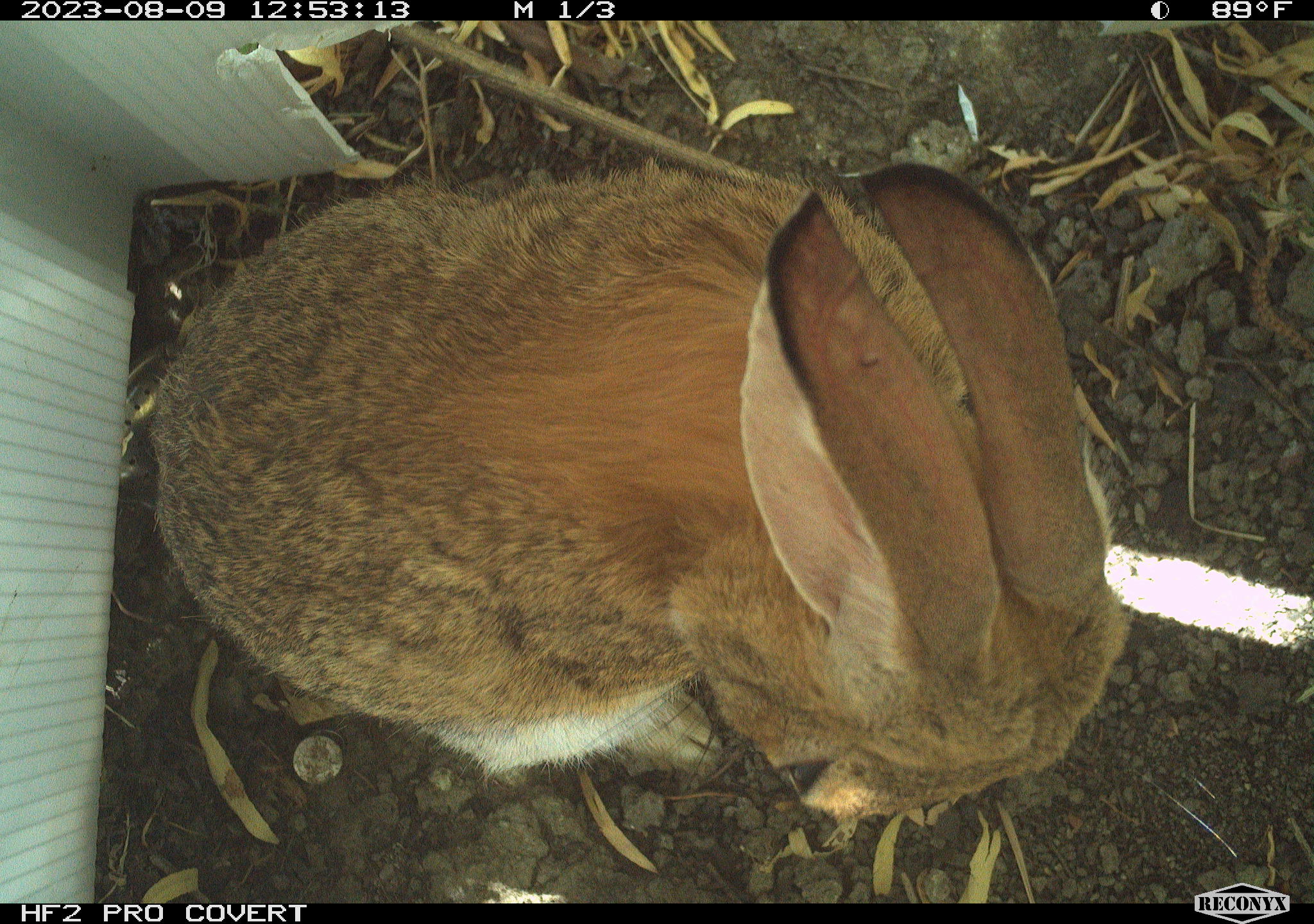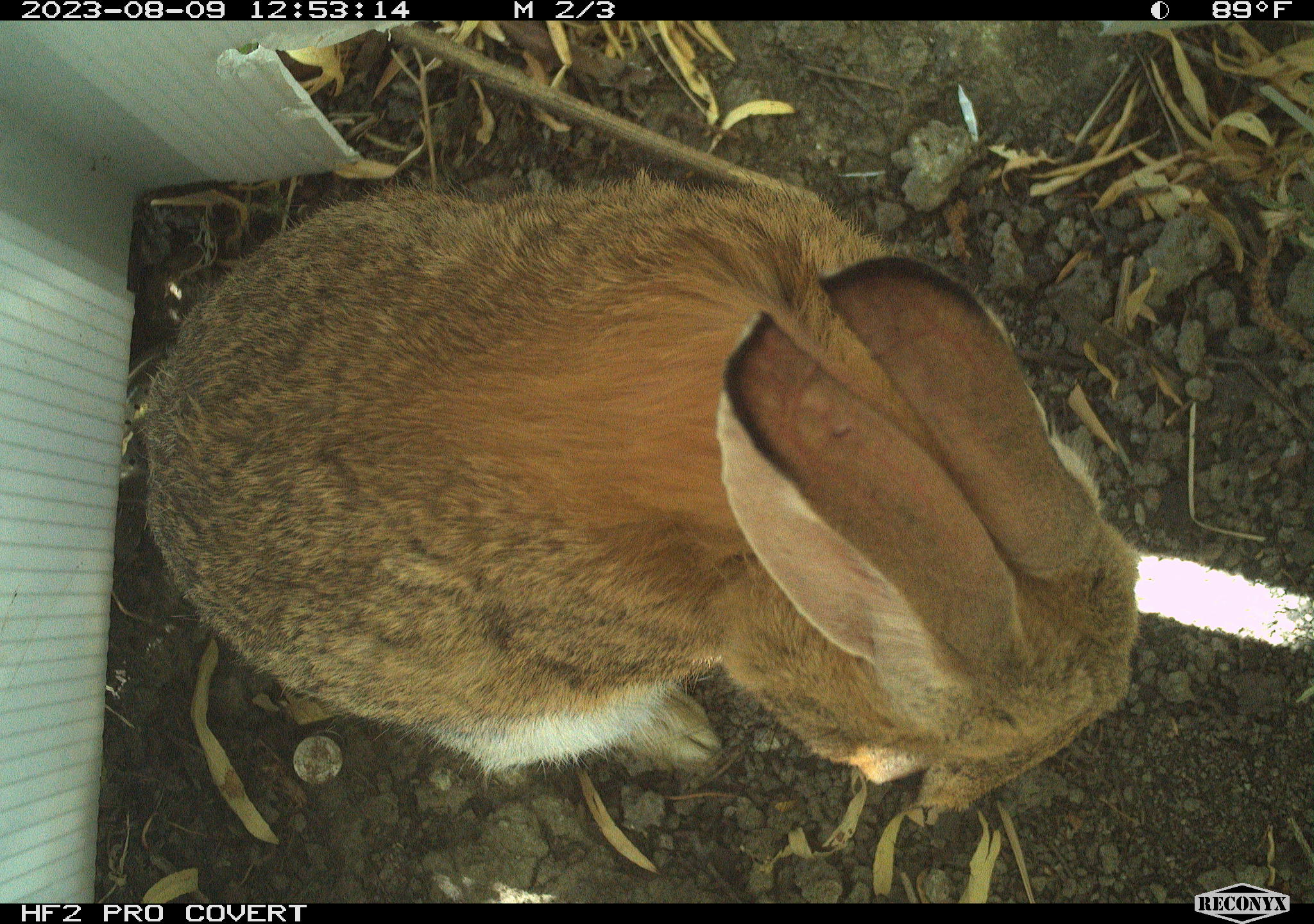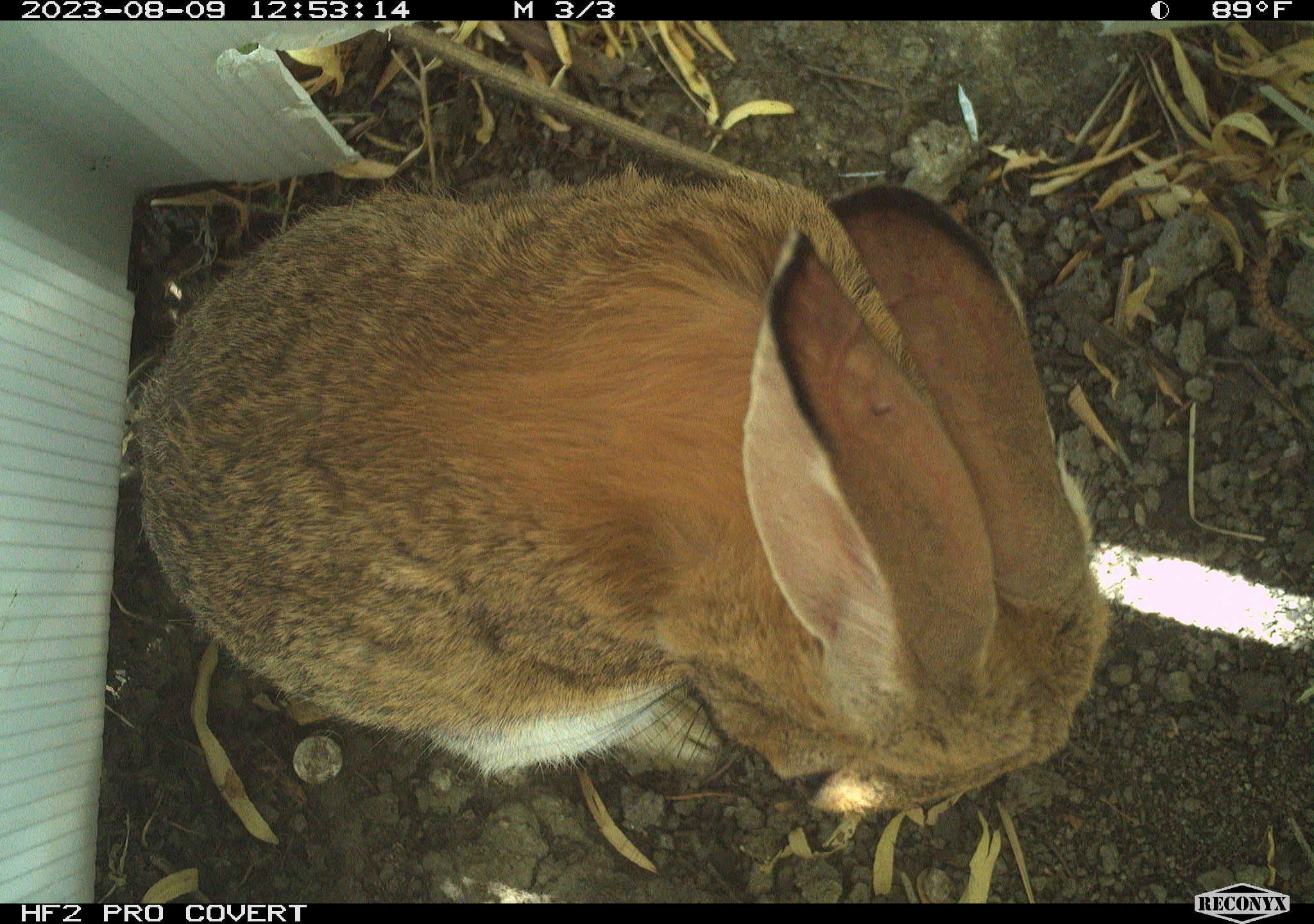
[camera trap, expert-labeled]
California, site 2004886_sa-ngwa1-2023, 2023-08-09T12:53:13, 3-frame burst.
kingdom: Animalia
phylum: Chordata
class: Mammalia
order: Lagomorpha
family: Leporidae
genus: Sylvilagus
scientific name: Sylvilagus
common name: cottontail rabbits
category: sylvilagus species